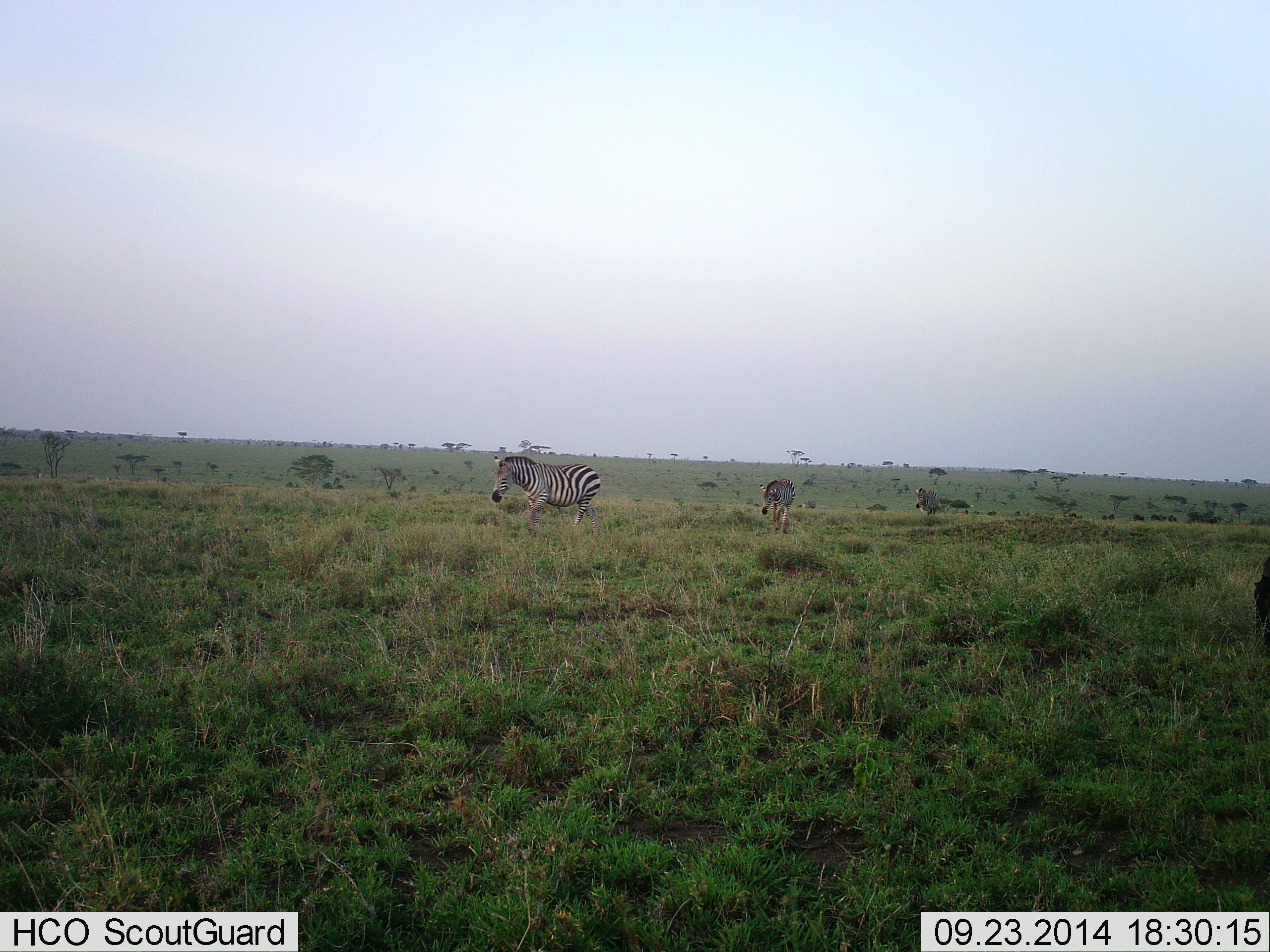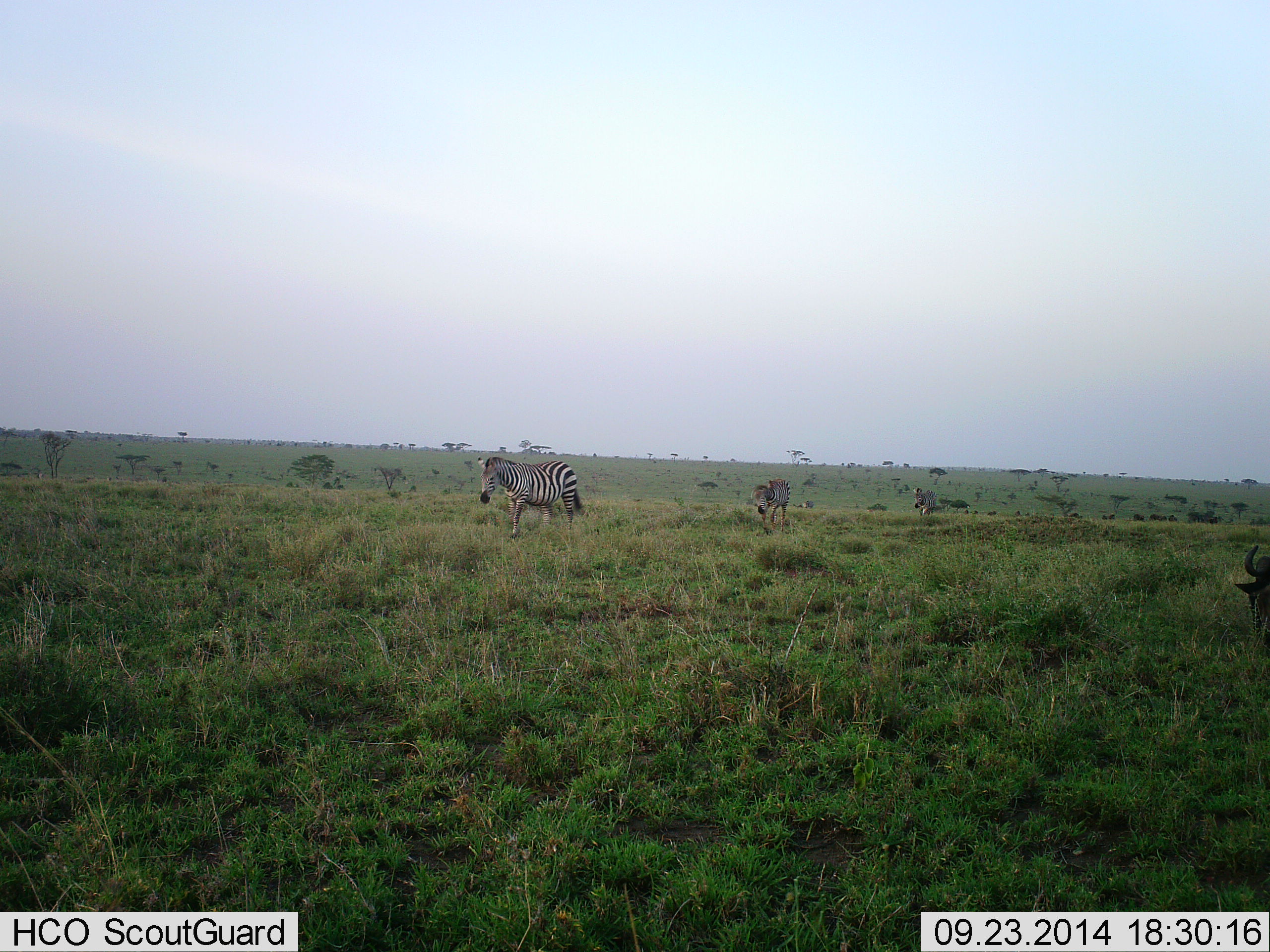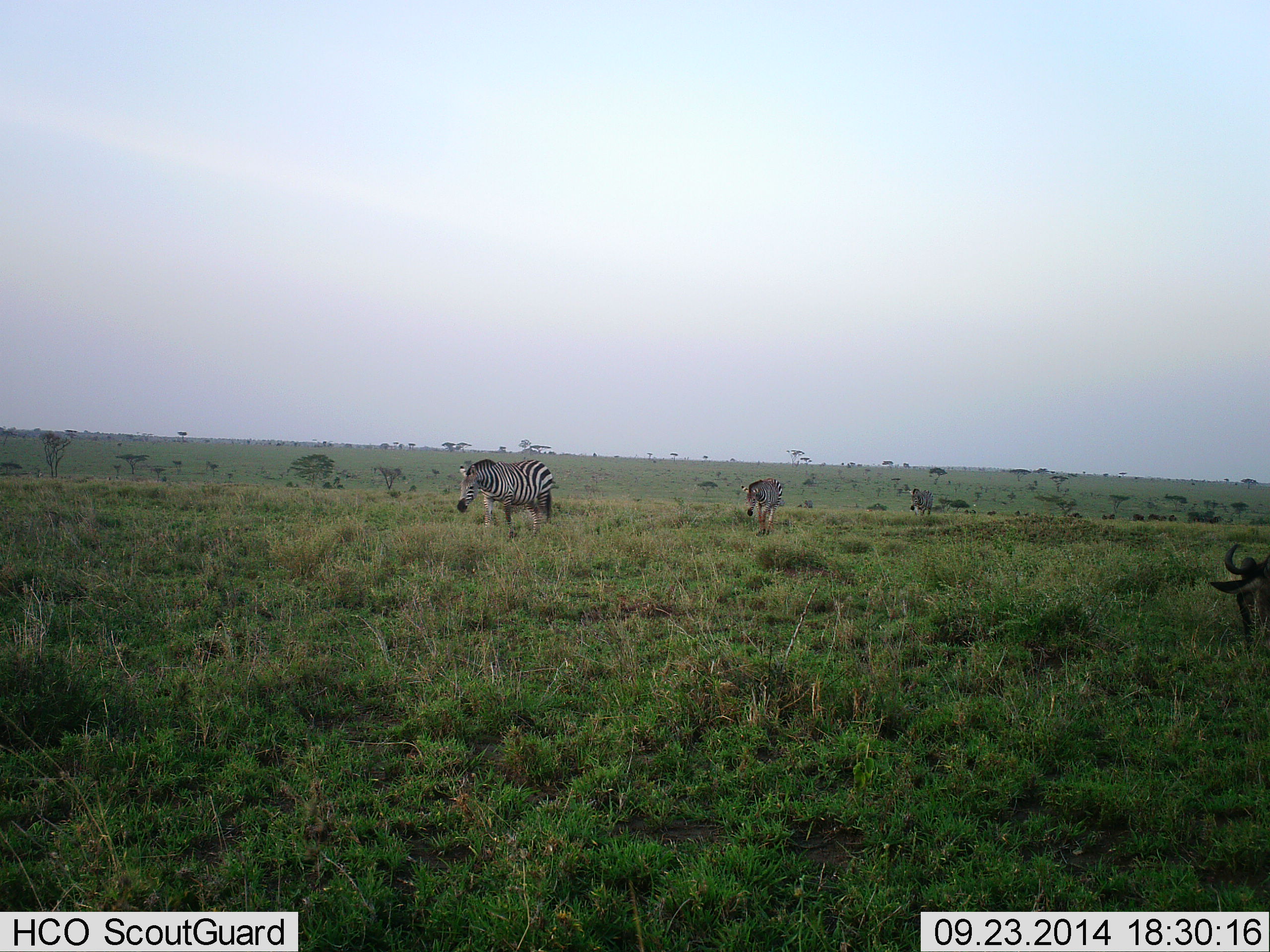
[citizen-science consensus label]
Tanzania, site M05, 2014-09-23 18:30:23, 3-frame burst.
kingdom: Animalia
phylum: Chordata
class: Mammalia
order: Artiodactyla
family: Bovidae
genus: Connochaetes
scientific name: Connochaetes taurinus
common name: blue wildebeest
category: wildebeest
Wildebeest (blue wildebeest) (Connochaetes taurinus), count 1. Behavior (volunteer vote fractions): standing 10%, resting 0%, moving 30%, interacting 0%. Young present (vote fraction): 0%. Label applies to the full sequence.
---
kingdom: Animalia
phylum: Chordata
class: Mammalia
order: Perissodactyla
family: Equidae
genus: Equus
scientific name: Equus quagga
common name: plains zebra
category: zebra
Zebra (plains zebra) (Equus quagga), count 3. Behavior (volunteer vote fractions): standing 8%, resting 0%, moving 85%, interacting 0%. Young present (vote fraction): 0%. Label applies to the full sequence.